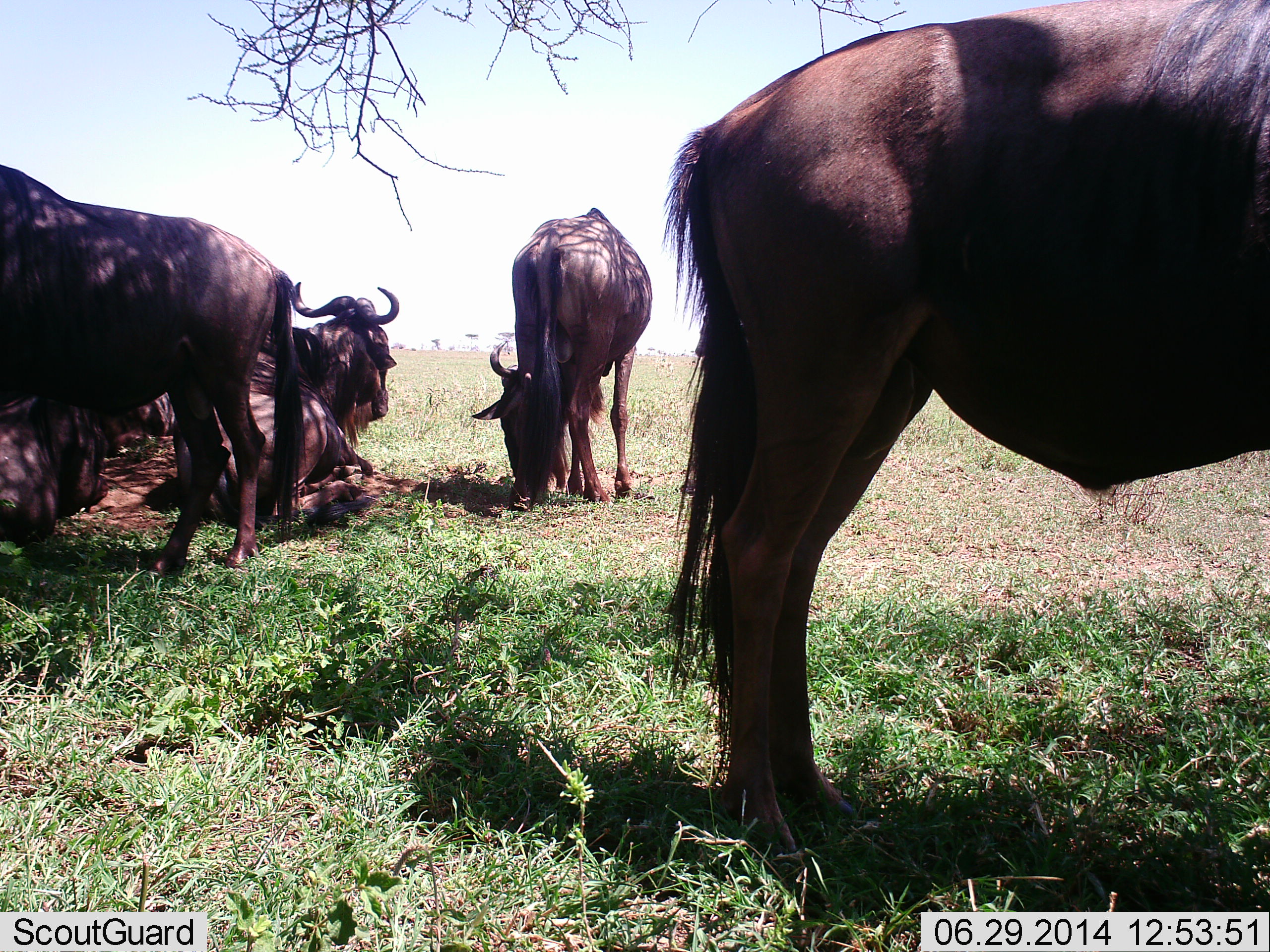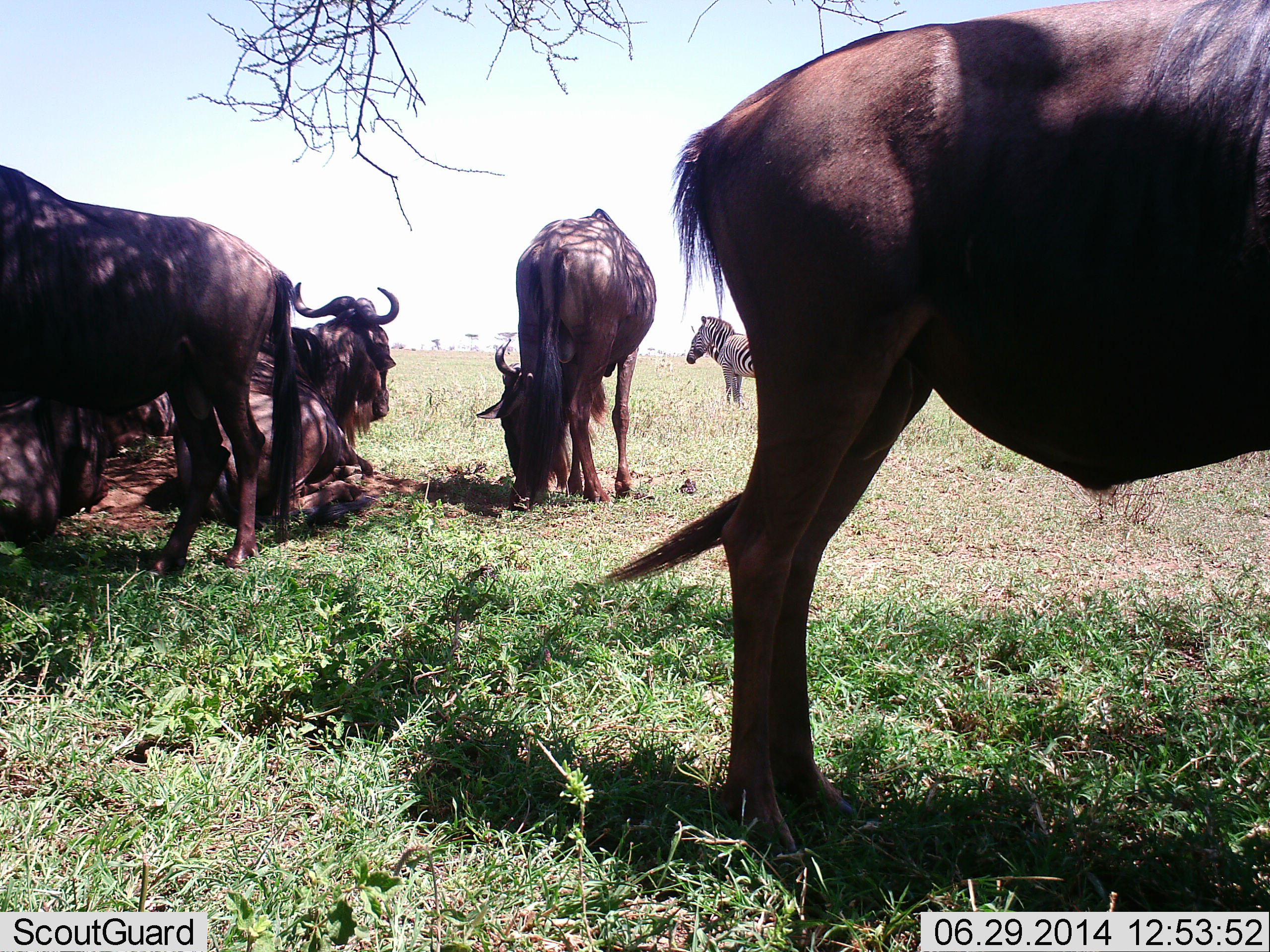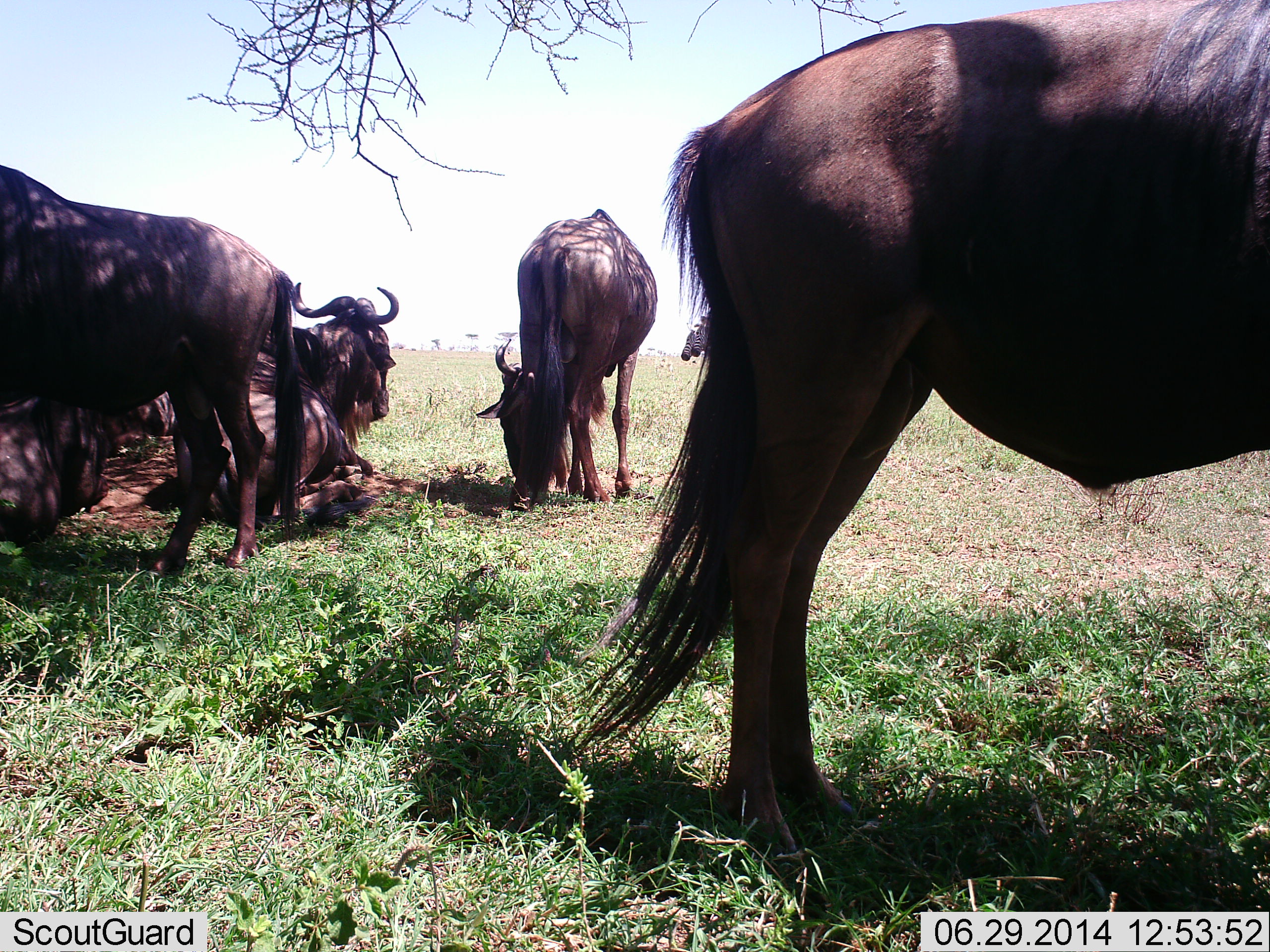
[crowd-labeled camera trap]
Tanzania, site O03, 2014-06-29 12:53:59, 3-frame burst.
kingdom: Animalia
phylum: Chordata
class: Mammalia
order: Artiodactyla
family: Bovidae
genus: Connochaetes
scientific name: Connochaetes taurinus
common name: blue wildebeest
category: wildebeest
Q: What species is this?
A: Wildebeest (blue wildebeest) (Connochaetes taurinus).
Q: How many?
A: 5.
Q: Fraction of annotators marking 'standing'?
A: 80%.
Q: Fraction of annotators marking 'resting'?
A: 90%.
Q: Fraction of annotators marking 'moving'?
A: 0%.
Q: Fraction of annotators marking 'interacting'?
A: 0%.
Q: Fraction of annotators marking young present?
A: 0%.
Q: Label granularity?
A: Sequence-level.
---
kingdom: Animalia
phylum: Chordata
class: Mammalia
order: Perissodactyla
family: Equidae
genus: Equus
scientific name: Equus quagga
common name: plains zebra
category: zebra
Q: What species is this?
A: Zebra (plains zebra) (Equus quagga).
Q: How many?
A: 2.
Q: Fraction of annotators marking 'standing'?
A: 90%.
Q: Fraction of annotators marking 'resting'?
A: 10%.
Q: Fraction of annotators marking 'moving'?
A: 10%.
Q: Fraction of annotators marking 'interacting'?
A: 0%.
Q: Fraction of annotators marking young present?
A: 0%.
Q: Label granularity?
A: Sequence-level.